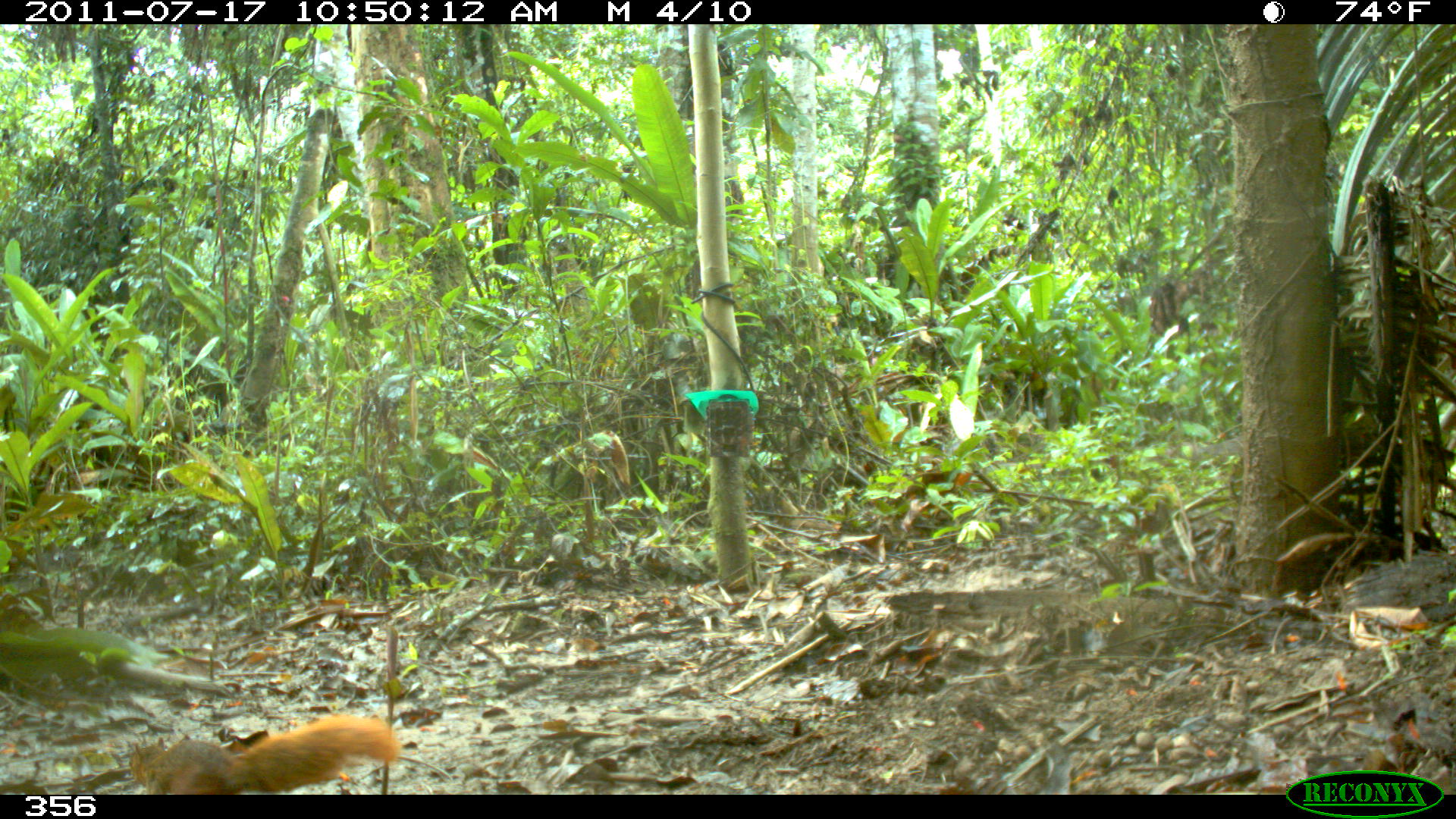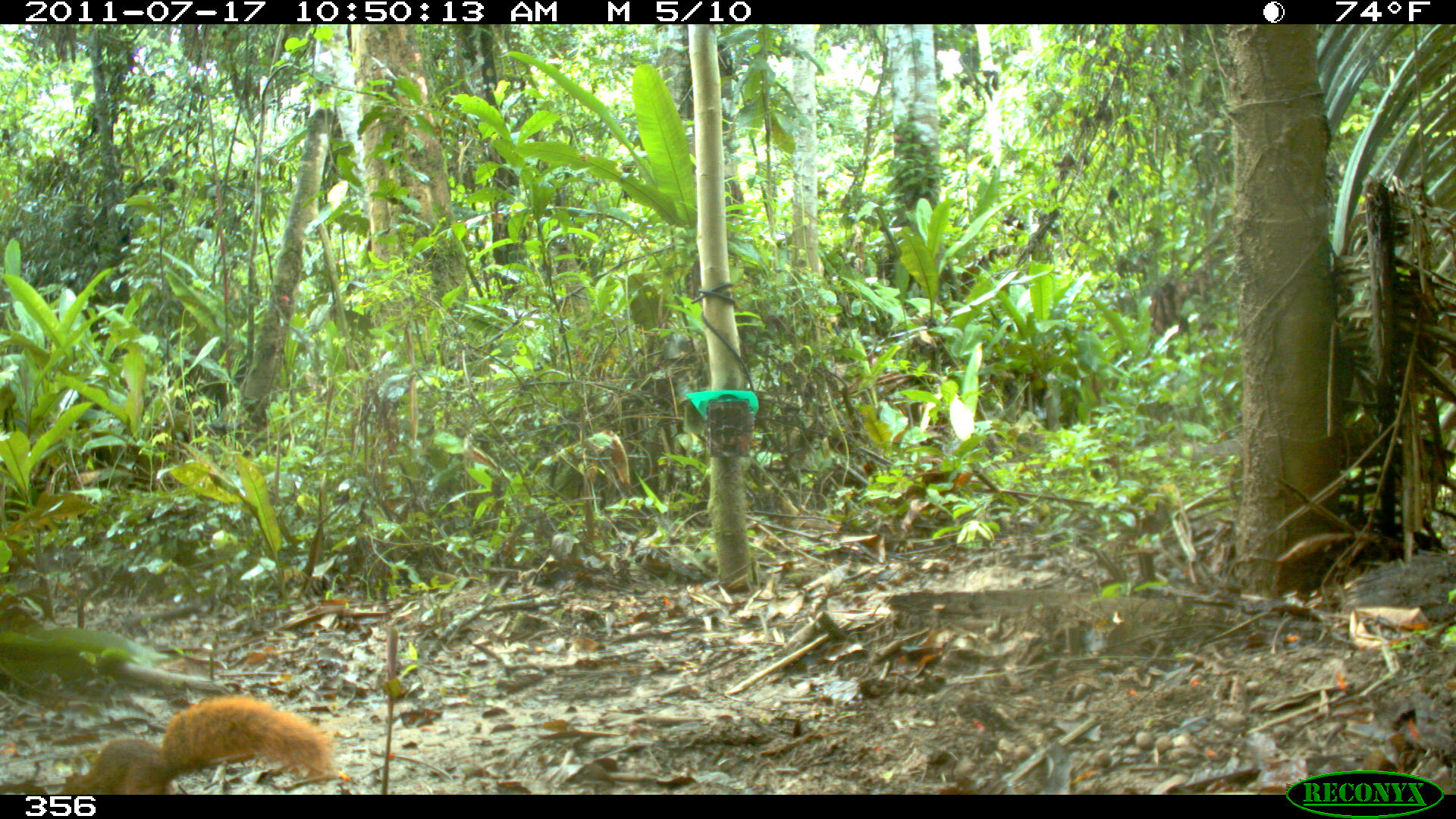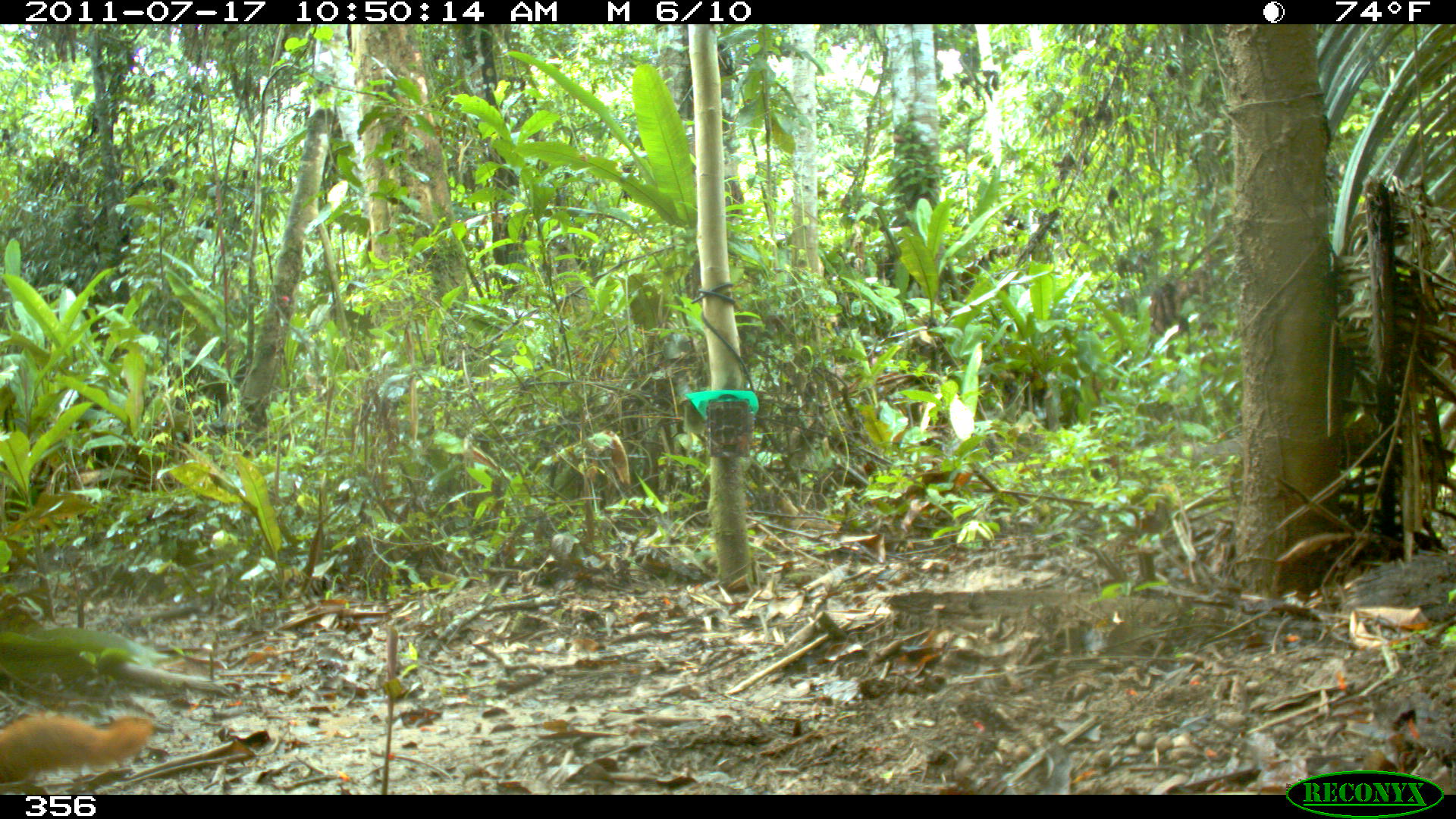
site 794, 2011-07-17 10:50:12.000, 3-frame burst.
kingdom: Animalia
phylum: Chordata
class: Mammalia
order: Rodentia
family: Sciuridae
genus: Sciurus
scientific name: Sciurus spadiceus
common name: southern amazon red squirrel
Sciurus spadiceus (southern amazon red squirrel).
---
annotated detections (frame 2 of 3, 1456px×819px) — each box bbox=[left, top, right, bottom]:
sciurus spadiceus: bbox=[58, 693, 332, 792]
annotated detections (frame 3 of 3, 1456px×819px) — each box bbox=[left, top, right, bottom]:
sciurus spadiceus: bbox=[0, 713, 151, 781]